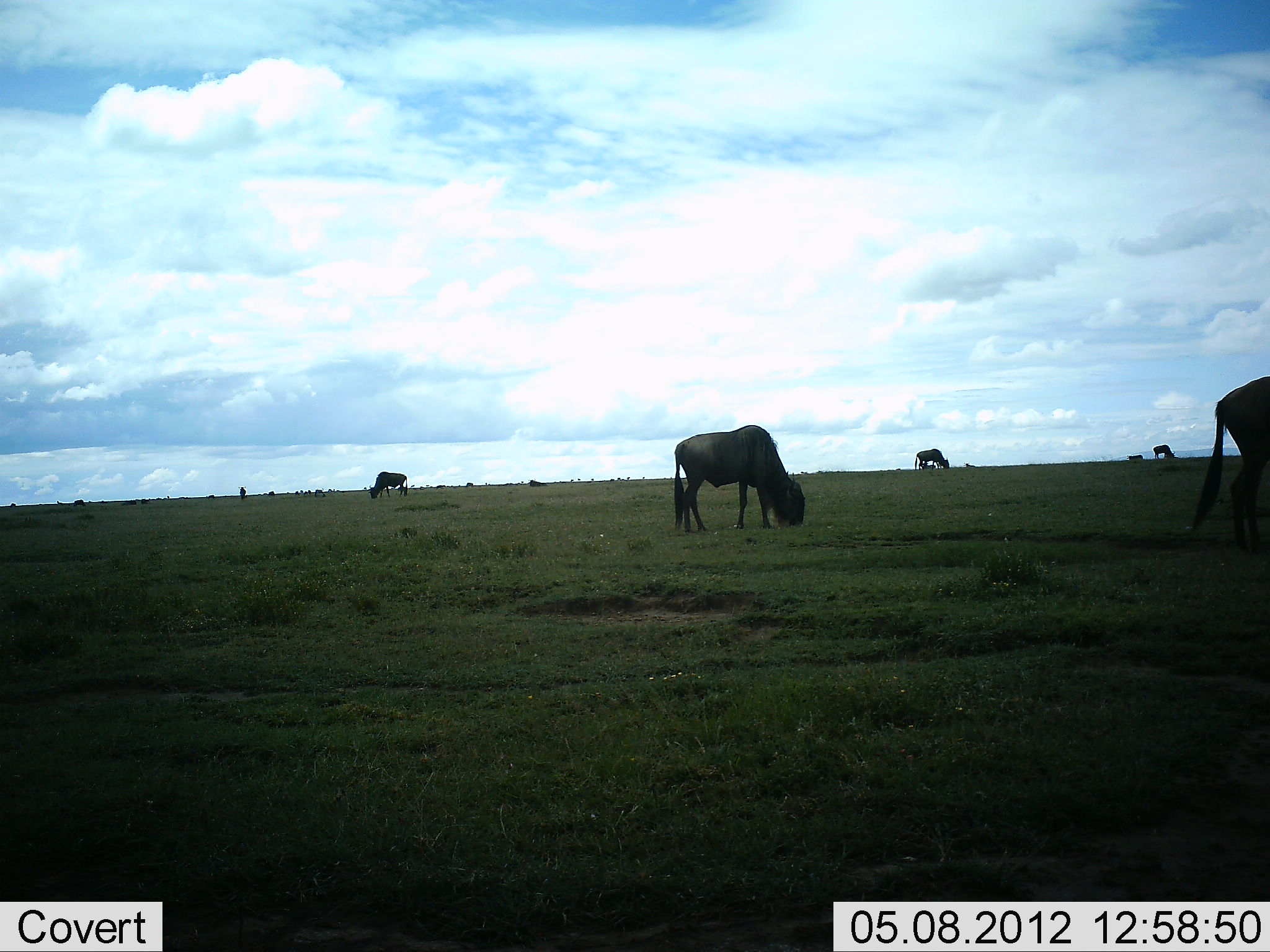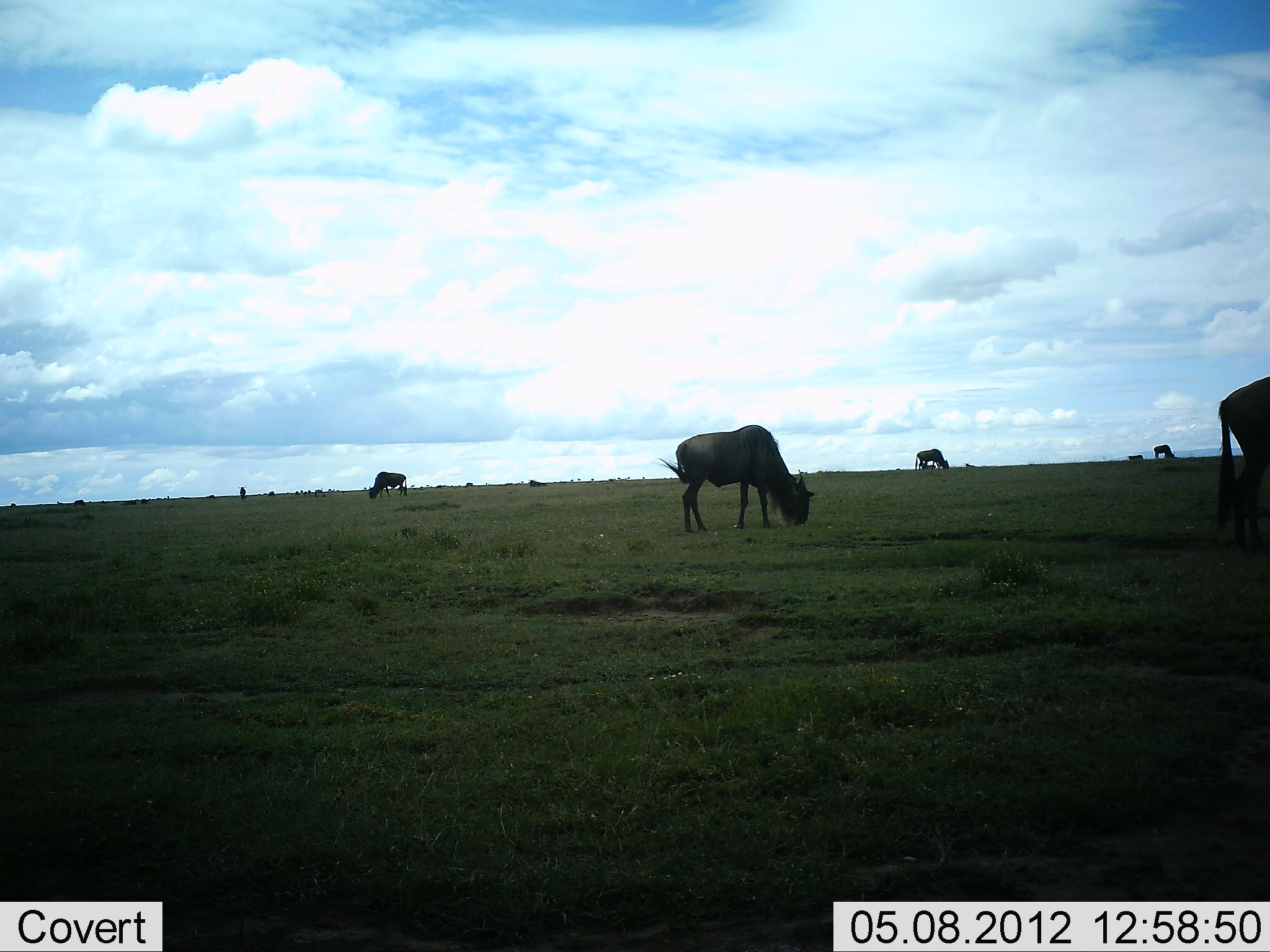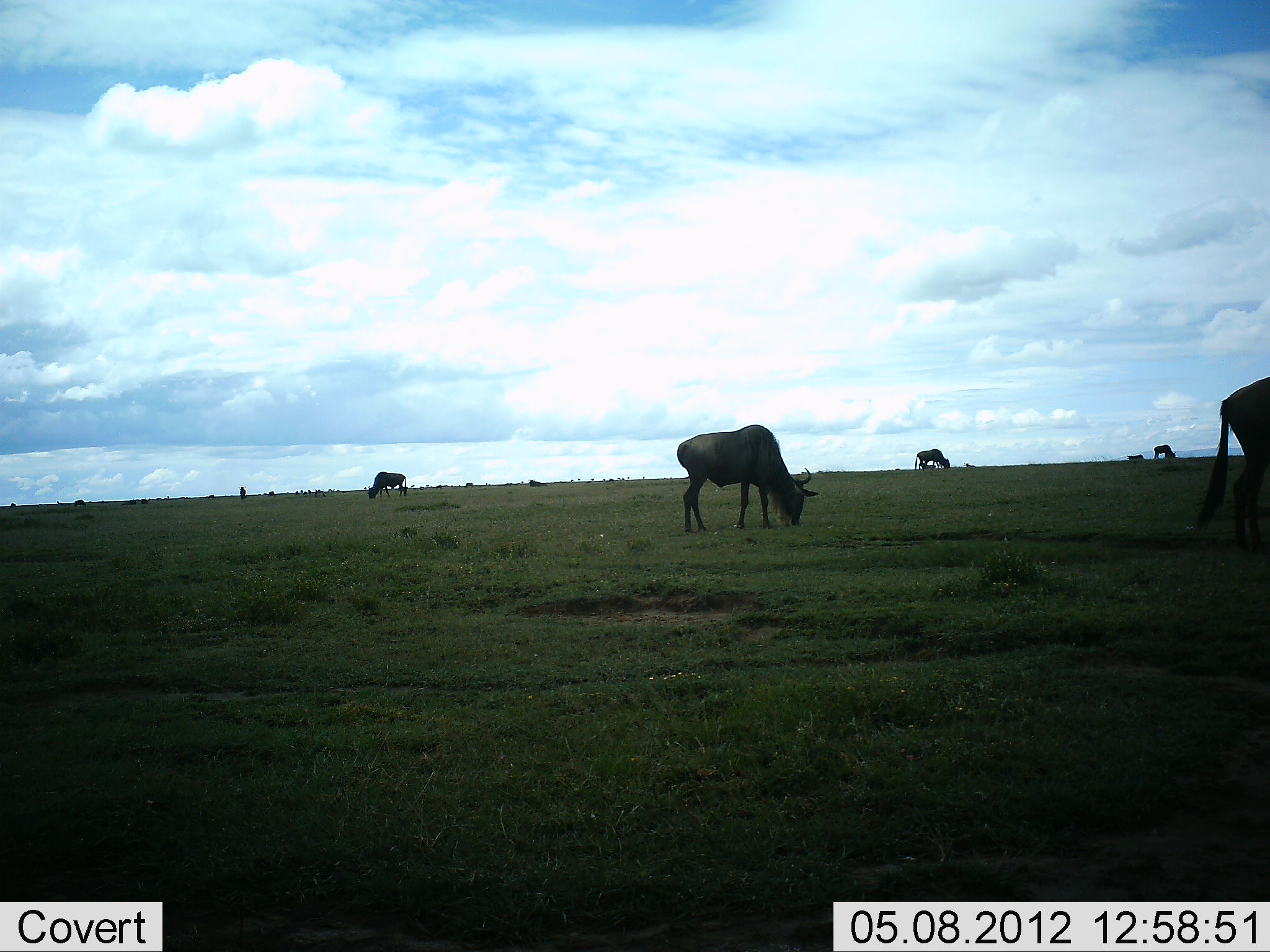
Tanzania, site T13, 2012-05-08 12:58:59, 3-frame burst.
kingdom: Animalia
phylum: Chordata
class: Mammalia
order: Artiodactyla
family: Bovidae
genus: Connochaetes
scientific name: Connochaetes taurinus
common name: blue wildebeest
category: wildebeest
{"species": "wildebeest (blue wildebeest) (Connochaetes taurinus)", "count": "7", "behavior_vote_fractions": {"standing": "0%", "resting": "10%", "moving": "0%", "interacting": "0%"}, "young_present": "0%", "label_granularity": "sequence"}